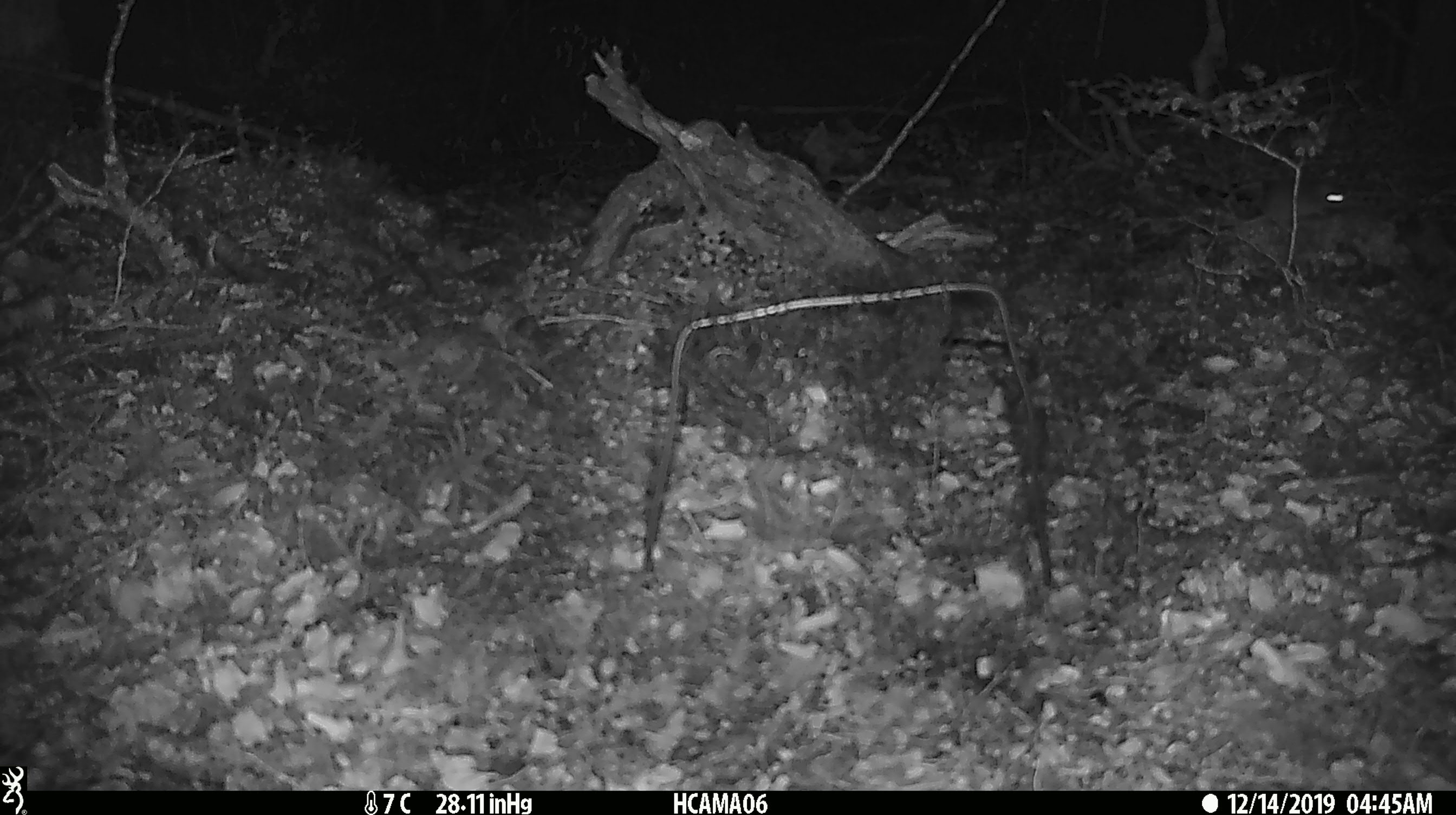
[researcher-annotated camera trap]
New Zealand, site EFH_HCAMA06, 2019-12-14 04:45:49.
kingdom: Animalia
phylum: Chordata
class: Mammalia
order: Rodentia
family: Muridae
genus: Mus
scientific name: Mus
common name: mouse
Mouse (Mus).